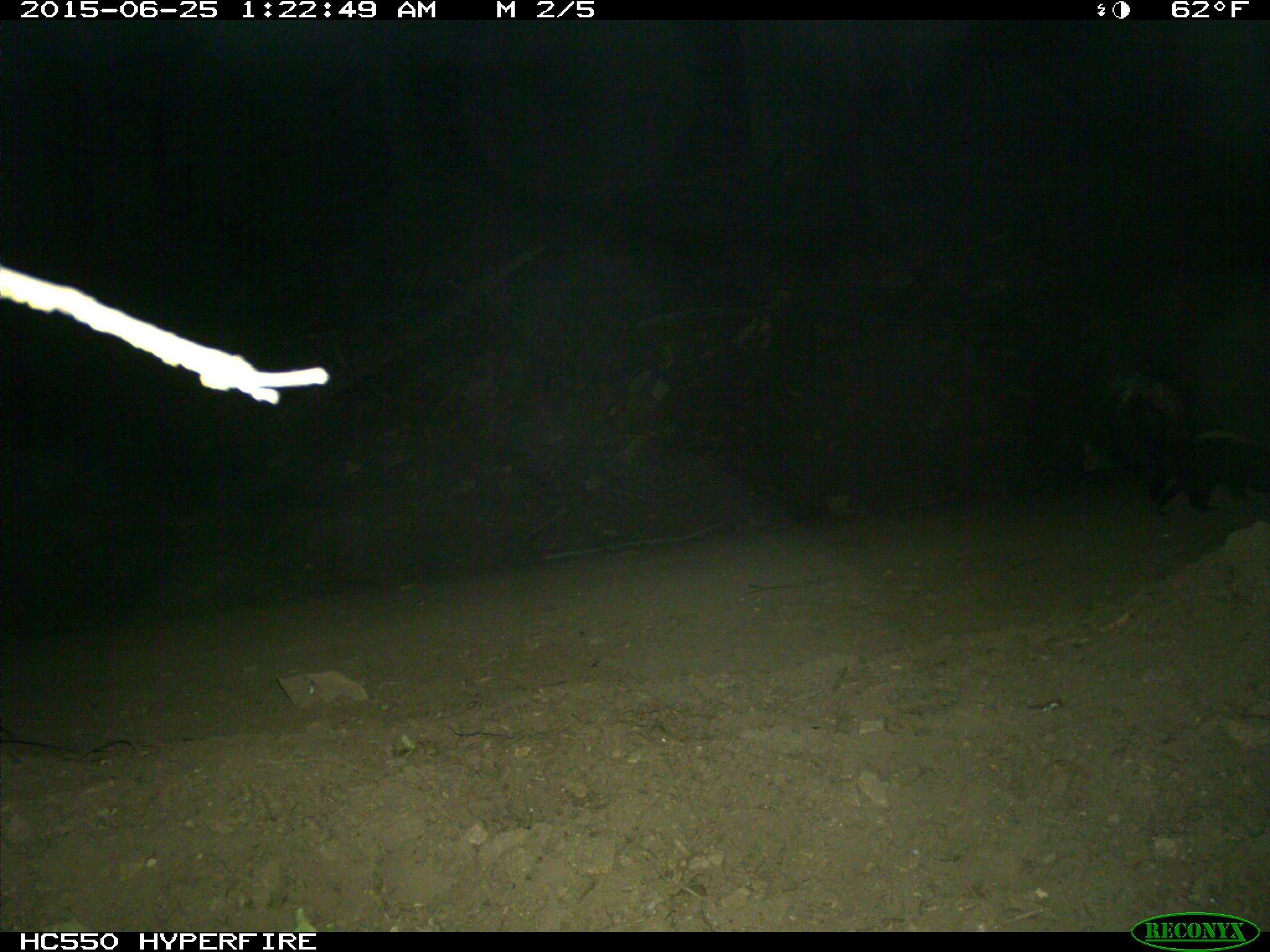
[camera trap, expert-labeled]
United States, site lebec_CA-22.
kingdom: Animalia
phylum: Chordata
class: Mammalia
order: Carnivora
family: Mephitidae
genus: Mephitis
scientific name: Mephitis mephitis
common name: striped skunk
Mephitis mephitis (striped skunk).